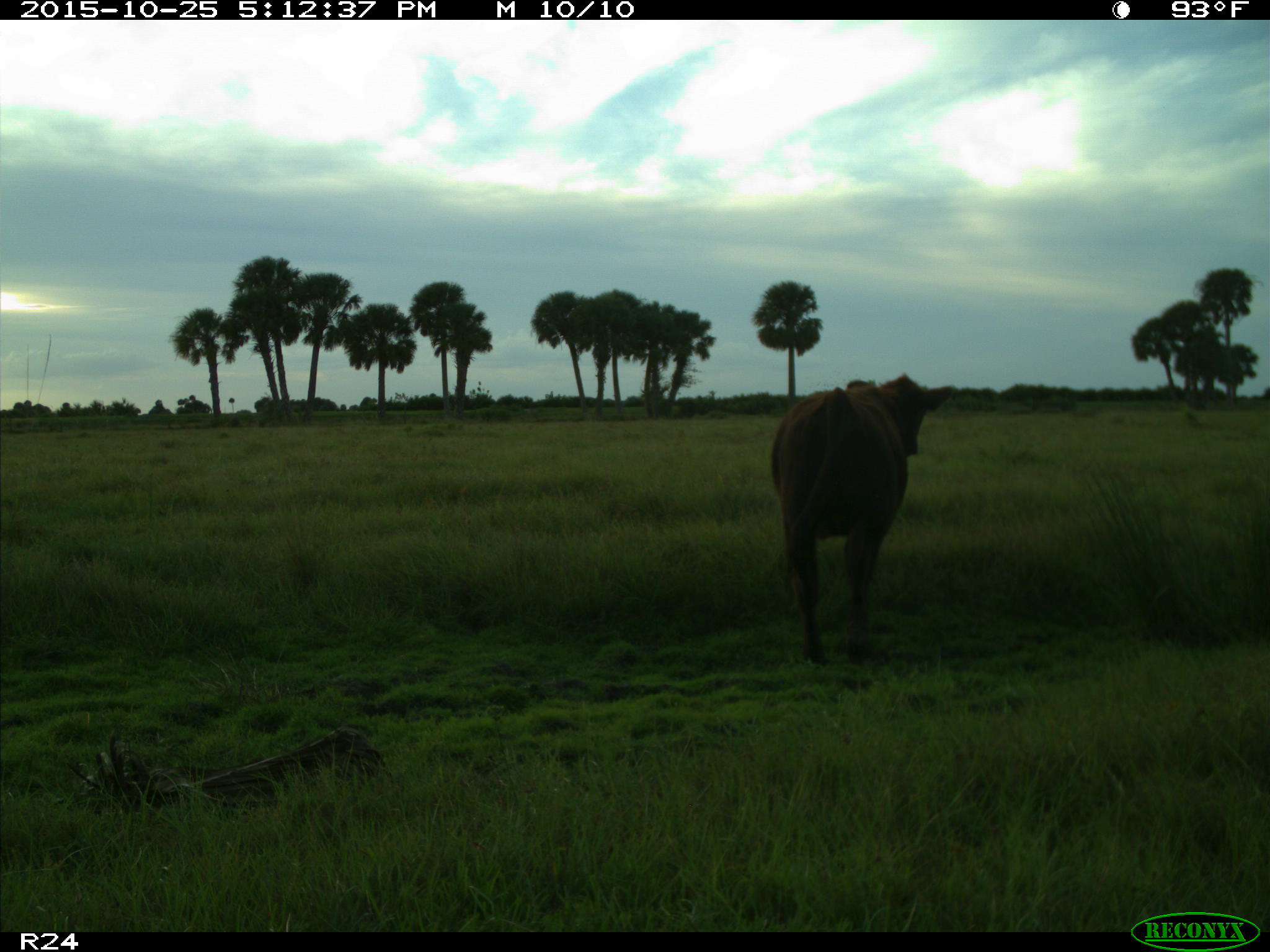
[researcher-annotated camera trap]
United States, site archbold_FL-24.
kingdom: Animalia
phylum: Chordata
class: Mammalia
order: Artiodactyla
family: Bovidae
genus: Bos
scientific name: Bos taurus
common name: domestic cow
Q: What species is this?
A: Bos taurus (domestic cow).